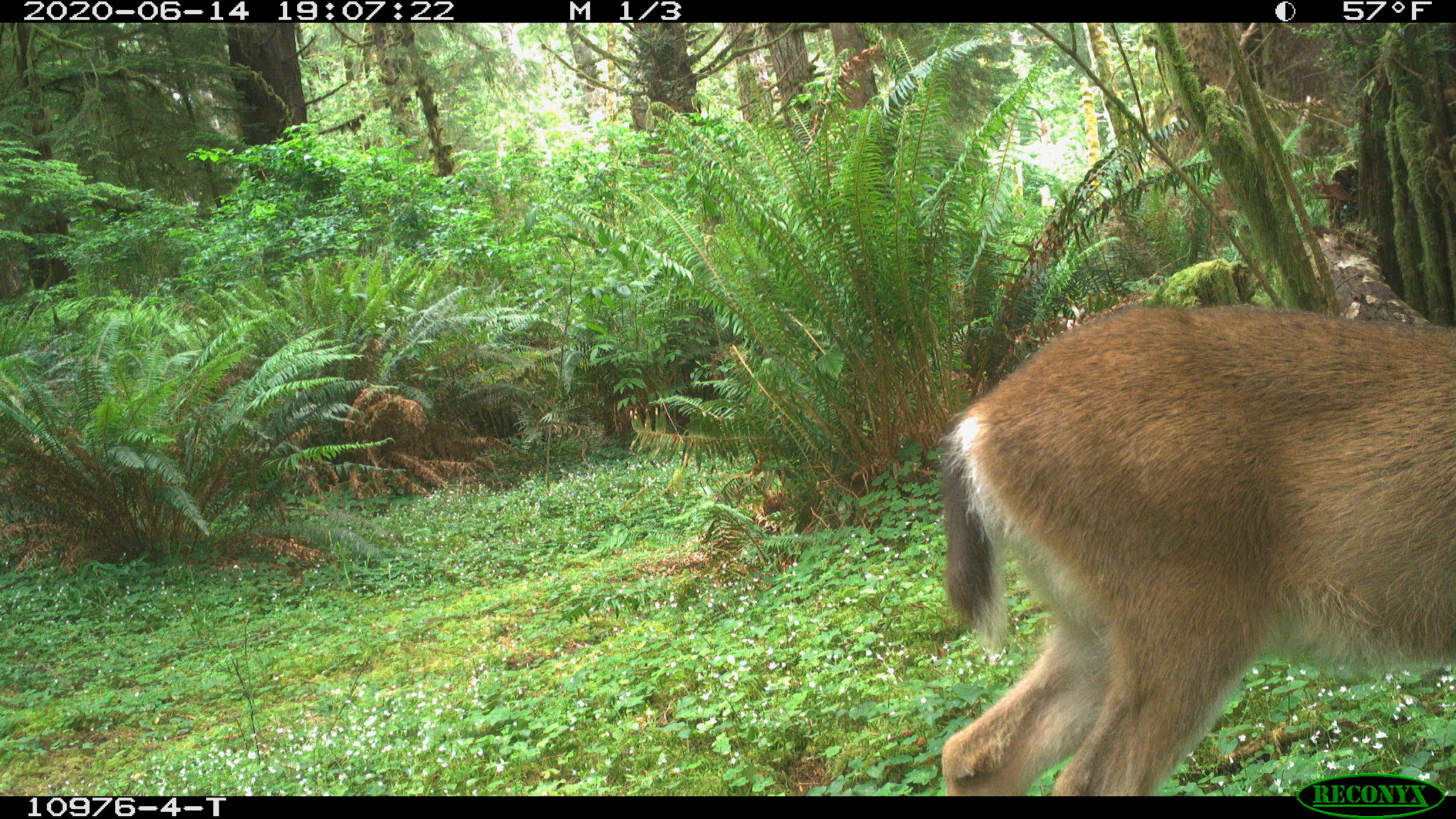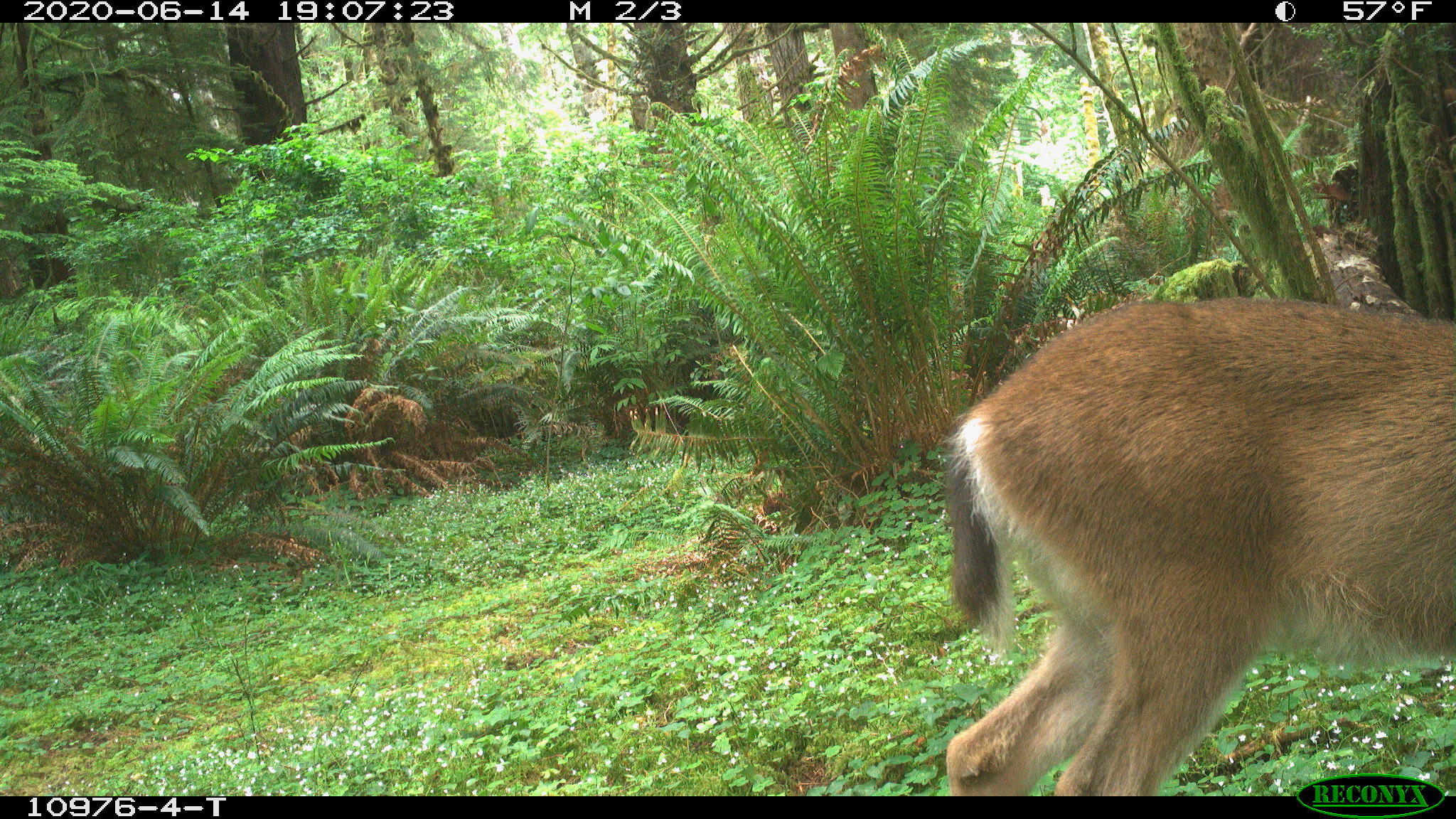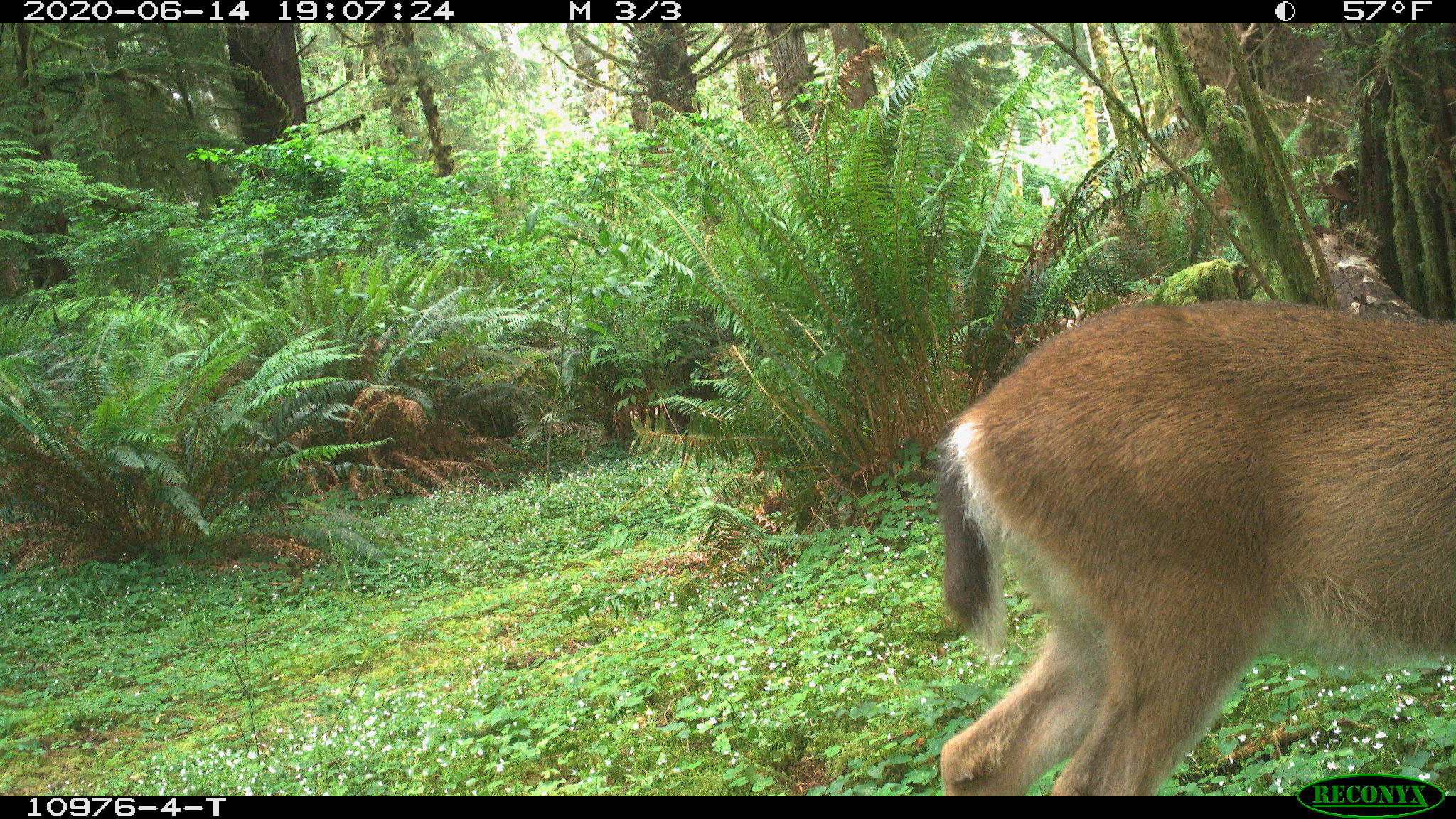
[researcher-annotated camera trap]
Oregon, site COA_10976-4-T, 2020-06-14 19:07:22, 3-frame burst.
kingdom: Animalia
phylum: Chordata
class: Mammalia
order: Artiodactyla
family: Cervidae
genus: Odocoileus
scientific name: Odocoileus hemionus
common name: black-tailed deer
Black-tailed deer (Odocoileus hemionus).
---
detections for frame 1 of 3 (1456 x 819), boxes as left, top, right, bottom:
black-tailed deer: 929, 285, 1453, 770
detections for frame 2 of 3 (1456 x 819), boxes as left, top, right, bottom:
black-tailed deer: 931, 277, 1455, 768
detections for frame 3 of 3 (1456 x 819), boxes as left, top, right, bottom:
black-tailed deer: 931, 281, 1453, 770